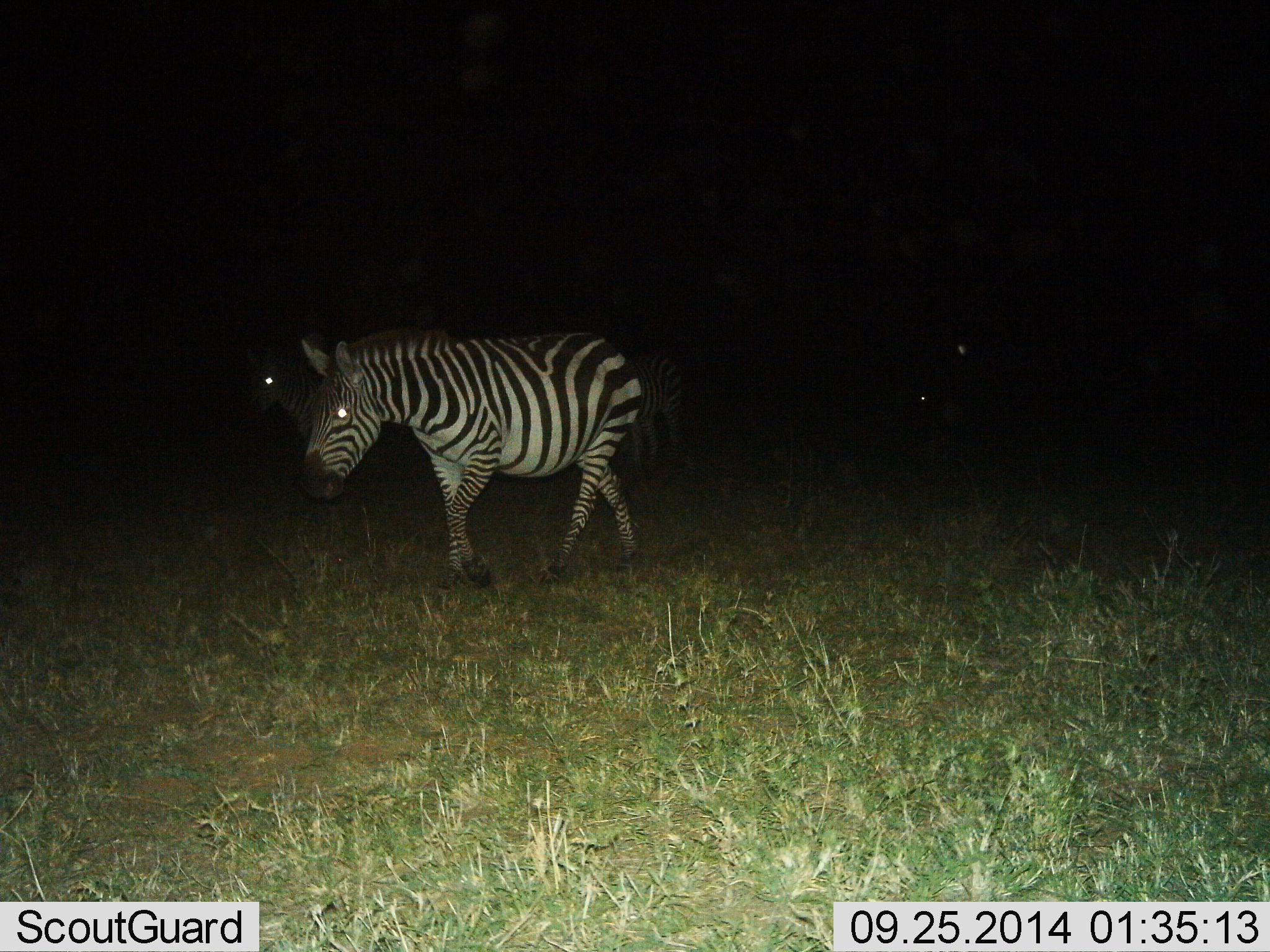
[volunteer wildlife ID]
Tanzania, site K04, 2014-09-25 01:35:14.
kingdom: Animalia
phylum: Chordata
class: Mammalia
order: Perissodactyla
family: Equidae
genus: Equus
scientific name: Equus quagga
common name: plains zebra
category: zebra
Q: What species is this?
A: Zebra (plains zebra) (Equus quagga).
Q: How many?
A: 4.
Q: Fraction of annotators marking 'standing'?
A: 40%.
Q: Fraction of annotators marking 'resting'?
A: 10%.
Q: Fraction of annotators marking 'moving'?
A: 70%.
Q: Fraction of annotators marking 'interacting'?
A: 10%.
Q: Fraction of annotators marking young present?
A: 0%.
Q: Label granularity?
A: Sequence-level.